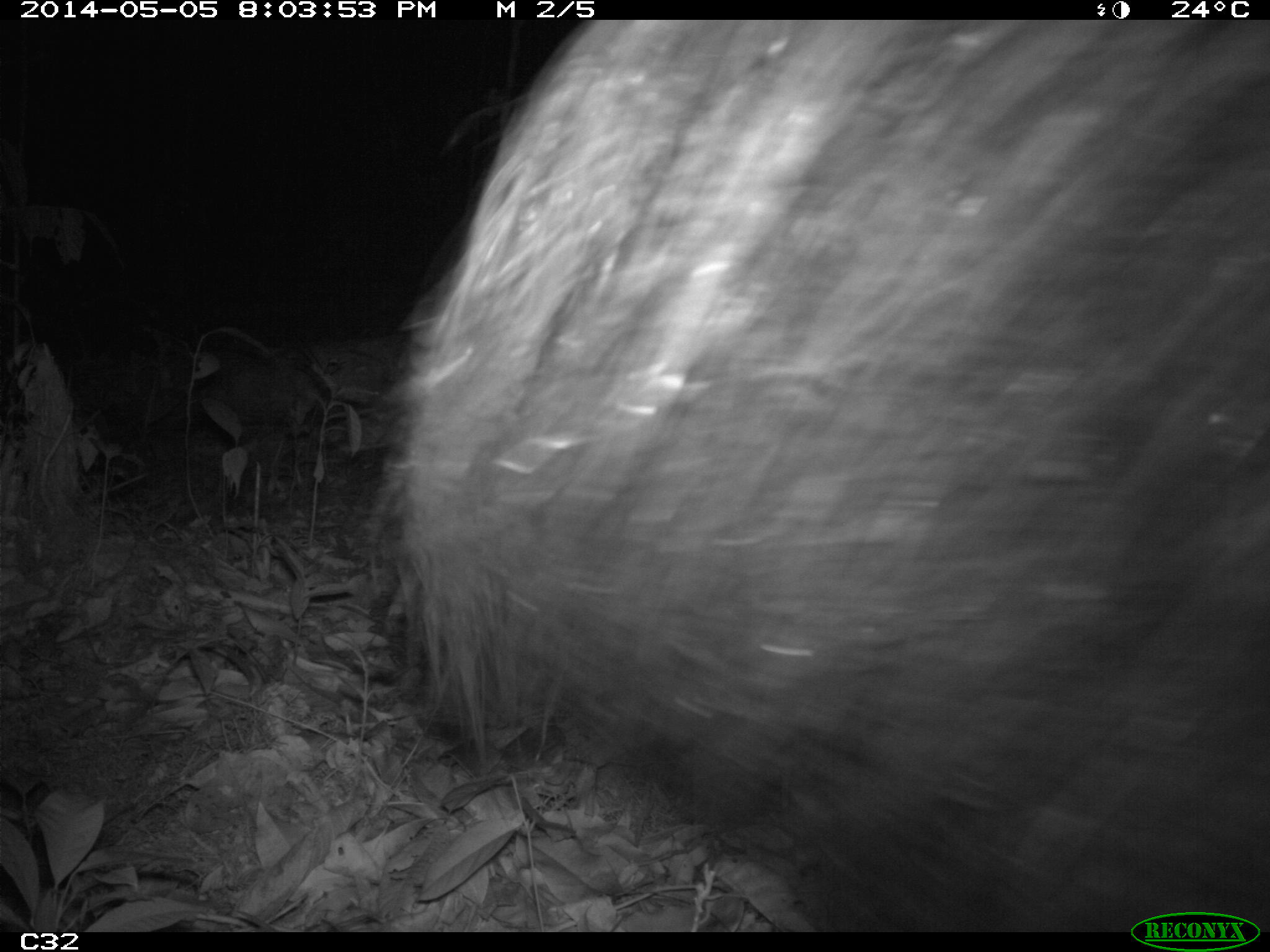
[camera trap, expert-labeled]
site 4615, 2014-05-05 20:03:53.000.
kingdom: Animalia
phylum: Chordata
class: Mammalia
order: Pilosa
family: Myrmecophagidae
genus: Myrmecophaga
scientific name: Myrmecophaga tridactyla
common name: giant anteater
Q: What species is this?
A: Myrmecophaga tridactyla (giant anteater).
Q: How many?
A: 1.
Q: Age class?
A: Adult.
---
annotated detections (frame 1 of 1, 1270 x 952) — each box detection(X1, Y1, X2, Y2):
myrmecophaga tridactyla: detection(368, 18, 1270, 932)